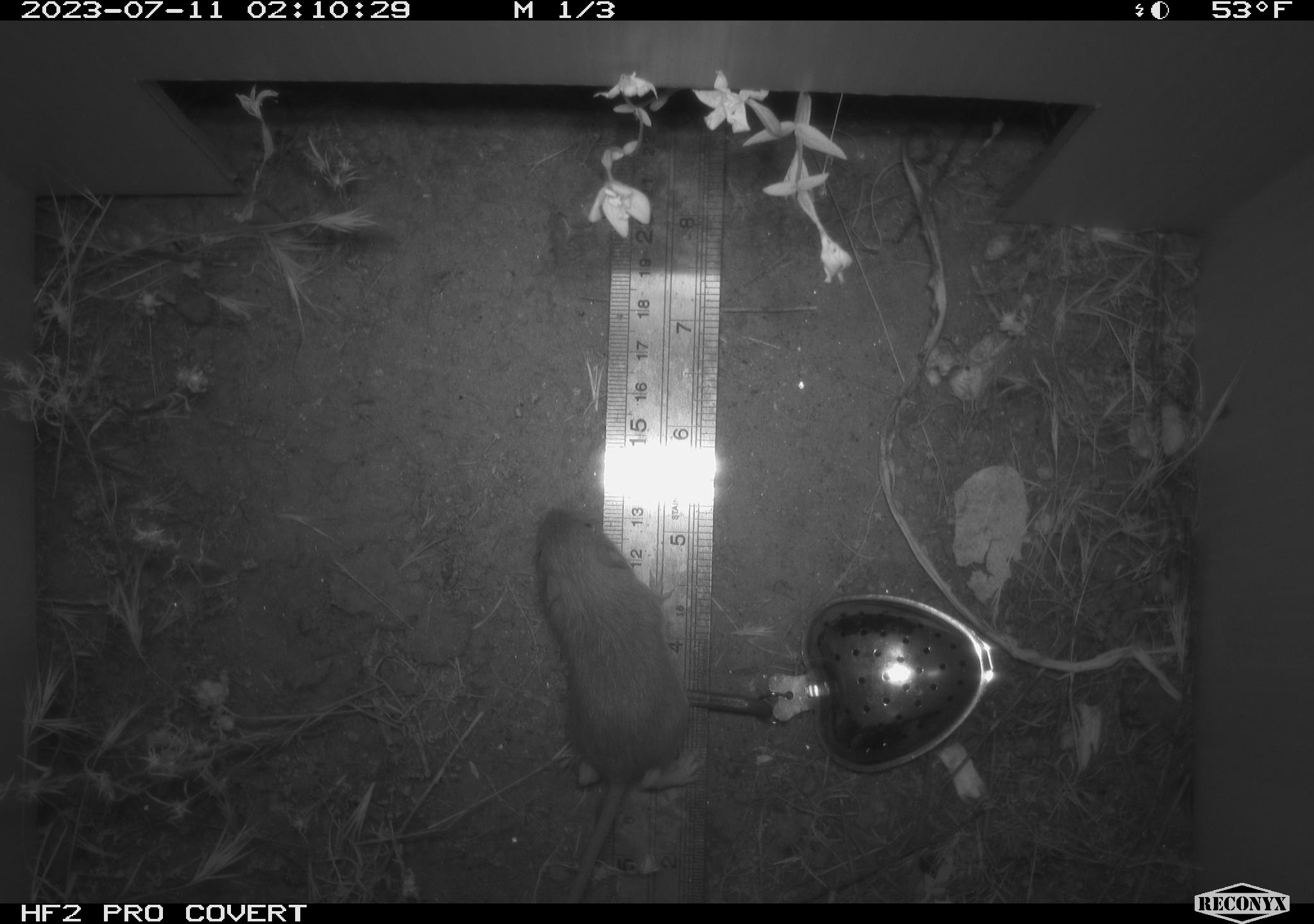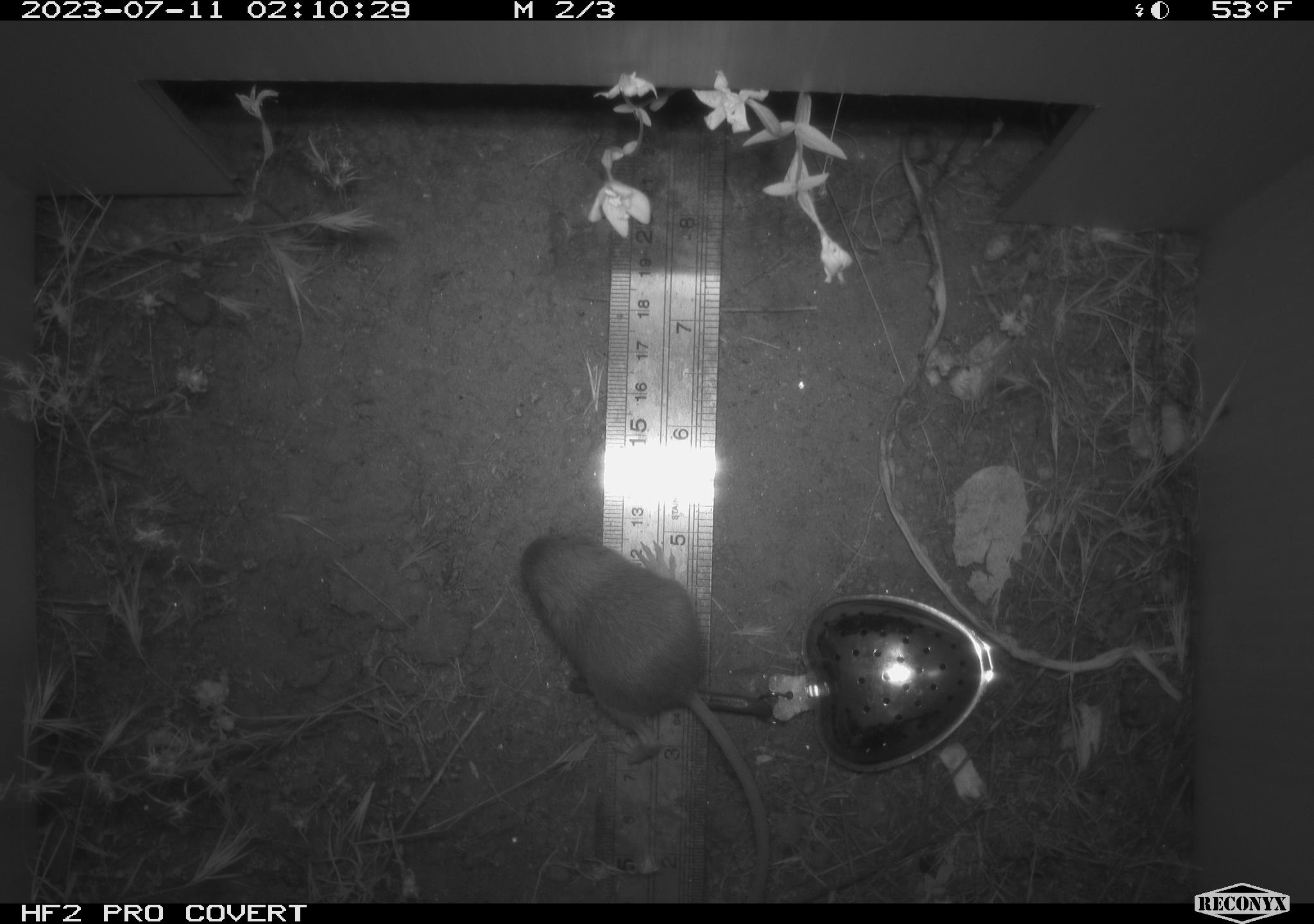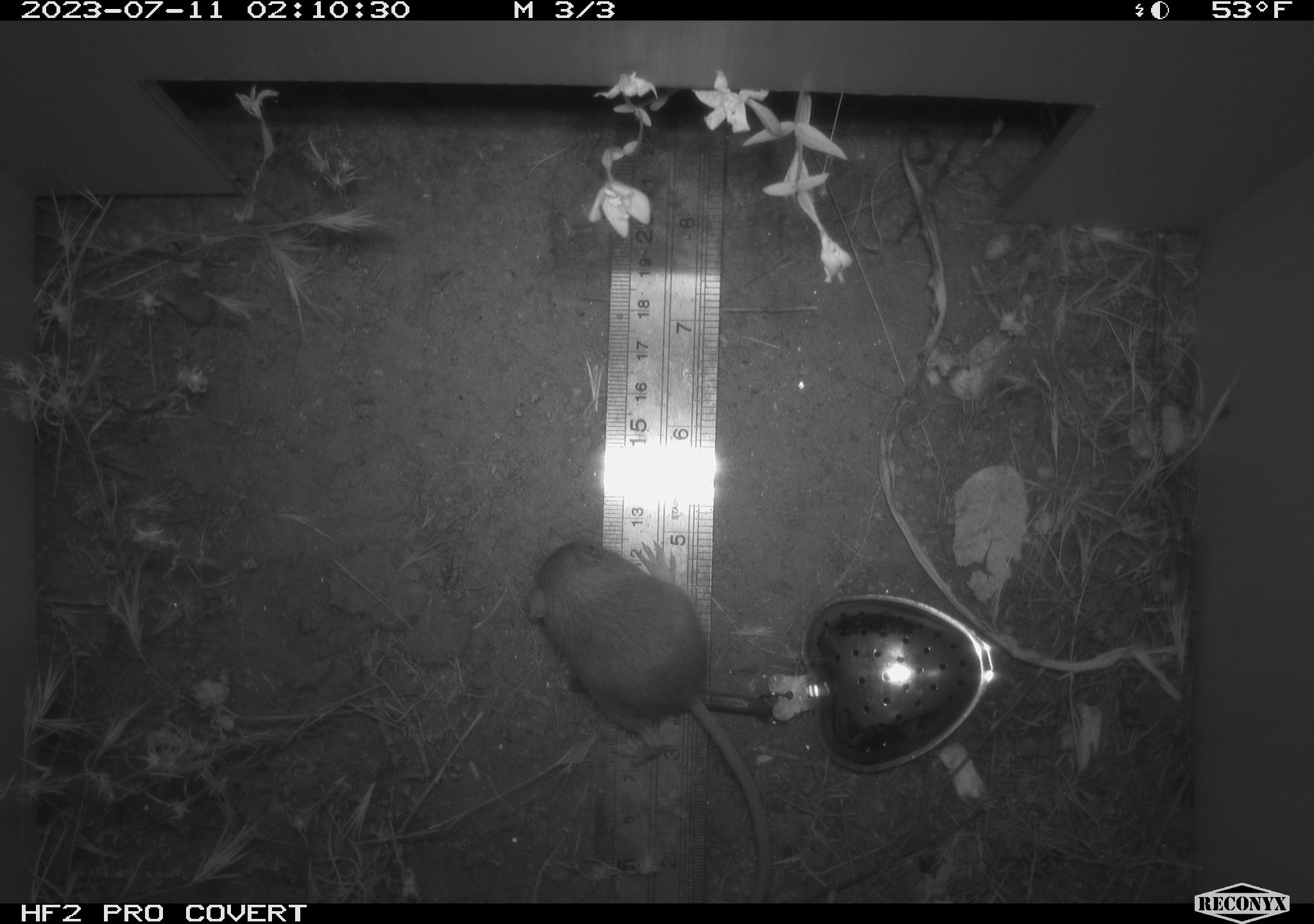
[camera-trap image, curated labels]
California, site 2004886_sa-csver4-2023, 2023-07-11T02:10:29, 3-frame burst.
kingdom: Animalia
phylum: Chordata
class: Mammalia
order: Rodentia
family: Heteromyidae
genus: Dipodomys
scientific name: Dipodomys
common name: kangaroo rats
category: dipodomys species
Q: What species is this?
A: Dipodomys species (kangaroo rats) (Dipodomys).